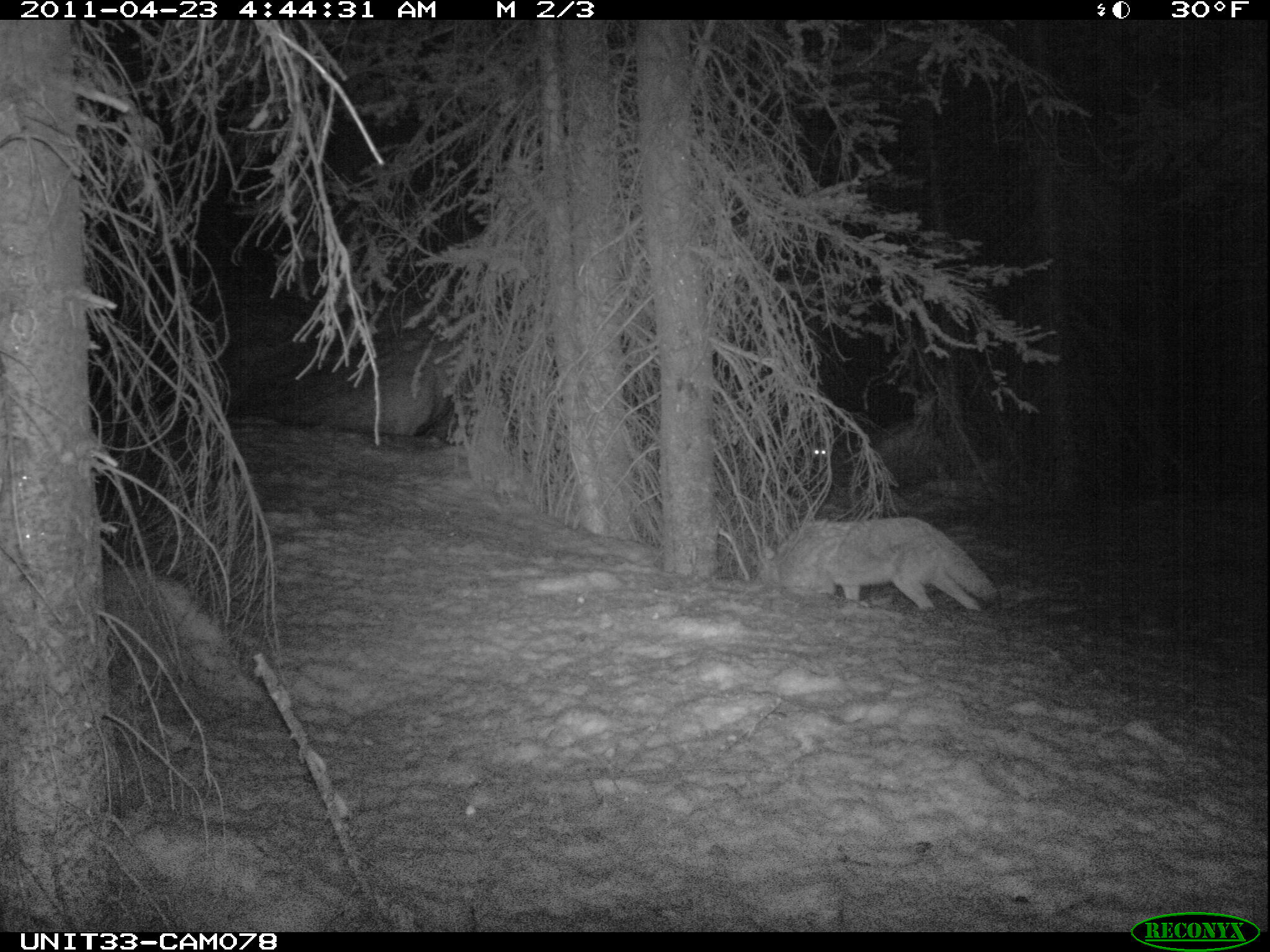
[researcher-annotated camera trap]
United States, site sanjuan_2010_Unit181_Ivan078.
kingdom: Animalia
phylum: Chordata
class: Mammalia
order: Carnivora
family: Canidae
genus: Canis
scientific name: Canis latrans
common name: coyote